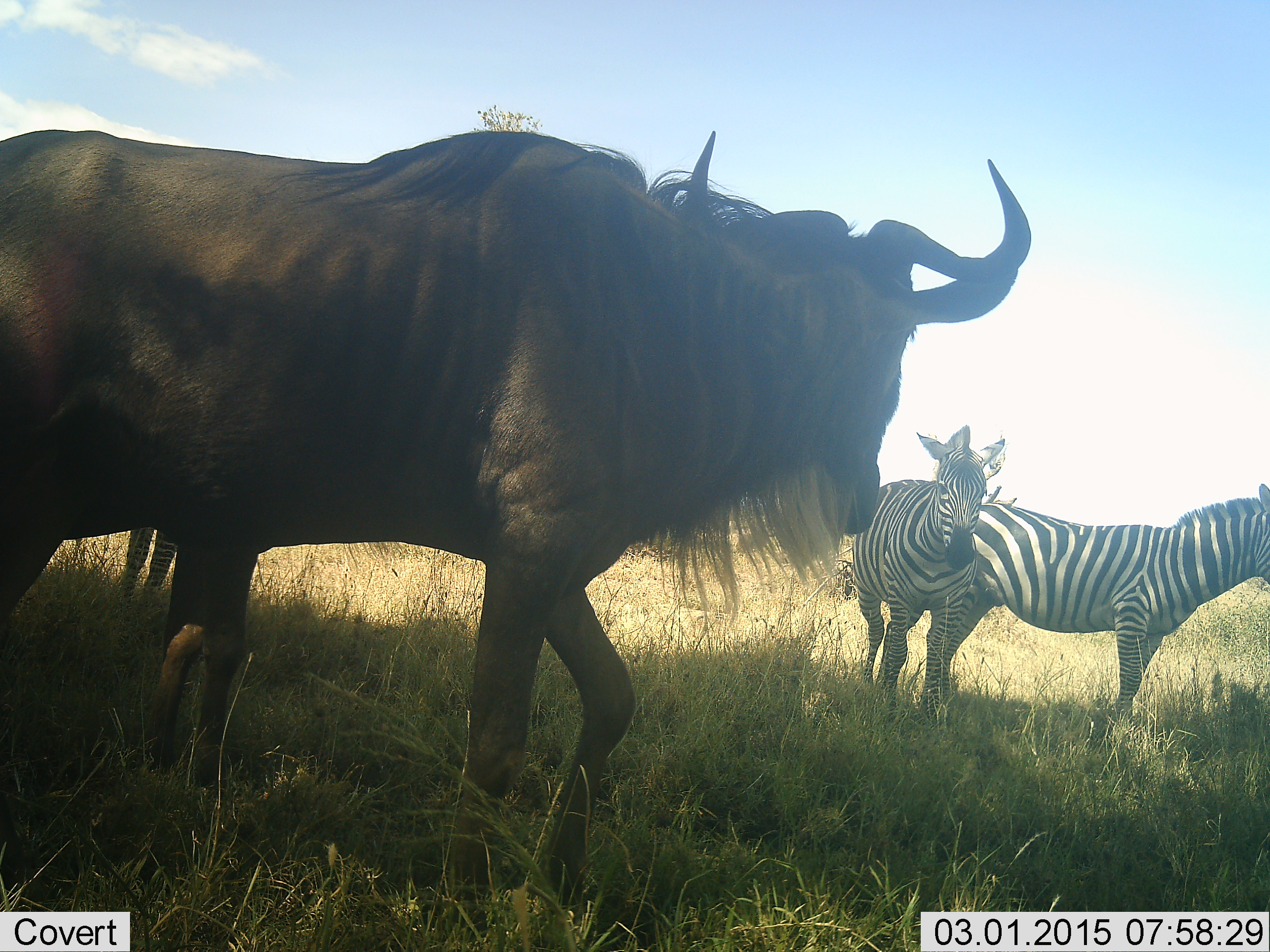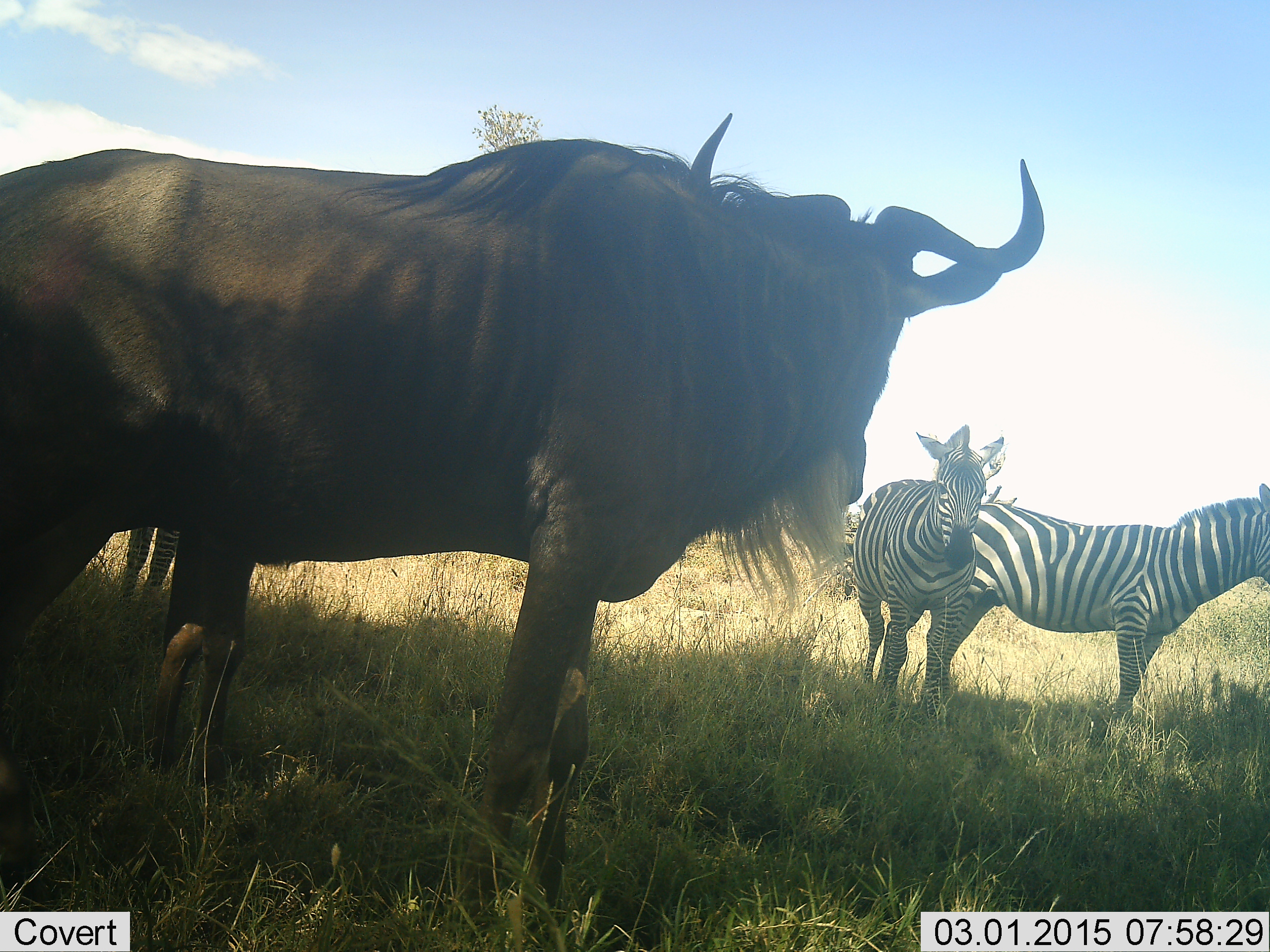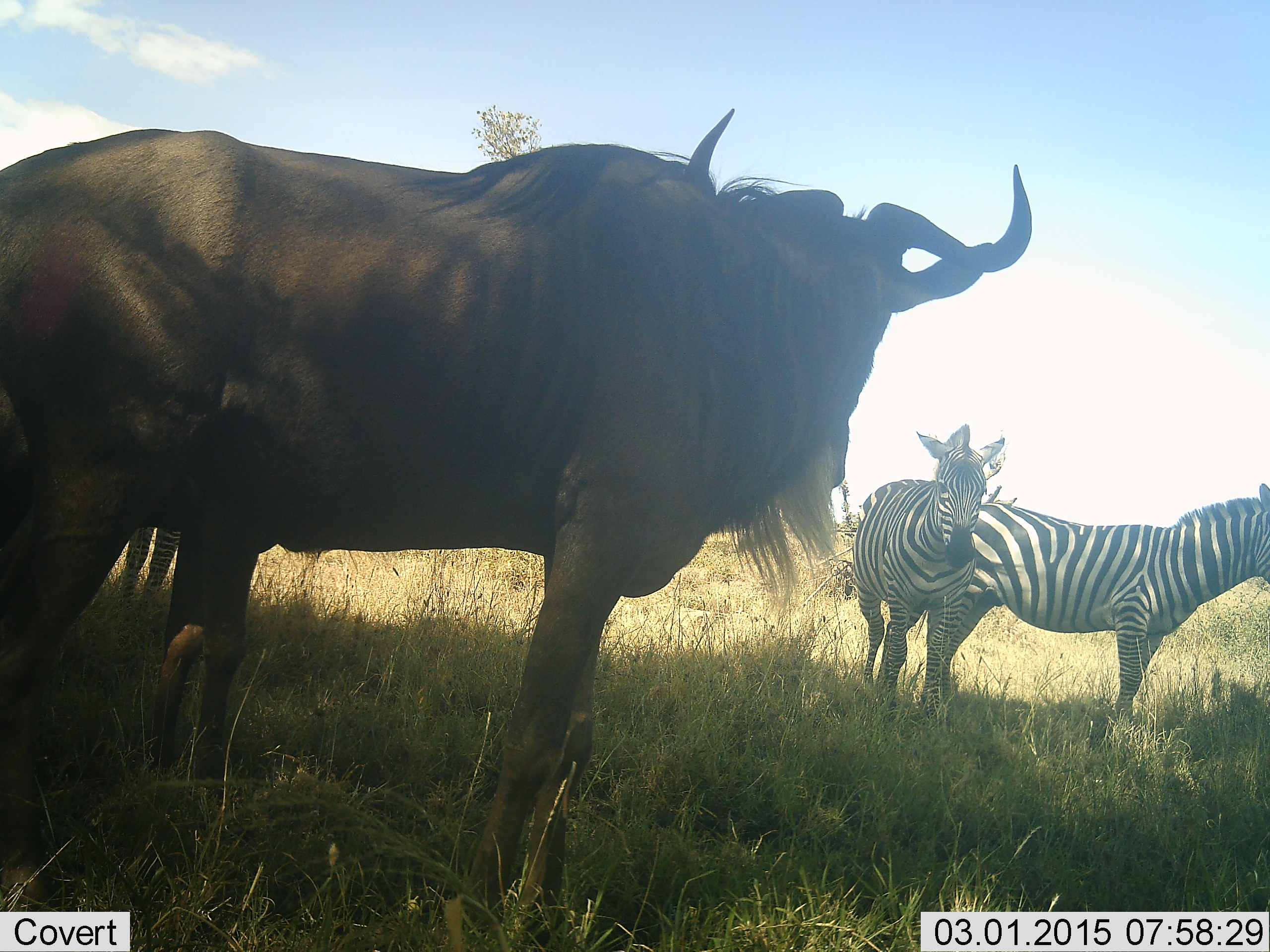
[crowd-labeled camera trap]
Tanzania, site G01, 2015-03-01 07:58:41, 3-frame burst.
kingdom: Animalia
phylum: Chordata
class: Mammalia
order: Artiodactyla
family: Bovidae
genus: Connochaetes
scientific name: Connochaetes taurinus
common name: blue wildebeest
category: wildebeest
Wildebeest (blue wildebeest) (Connochaetes taurinus), count 1. Behavior (volunteer vote fractions): standing 100%, resting 0%, moving 0%, interacting 0%. Young present (vote fraction): 0%. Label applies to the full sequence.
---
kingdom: Animalia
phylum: Chordata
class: Mammalia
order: Perissodactyla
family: Equidae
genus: Equus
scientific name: Equus quagga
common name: plains zebra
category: zebra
Zebra (plains zebra) (Equus quagga), count 2. Behavior (volunteer vote fractions): standing 91%, resting 0%, moving 9%, interacting 9%. Young present (vote fraction): 0%. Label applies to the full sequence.